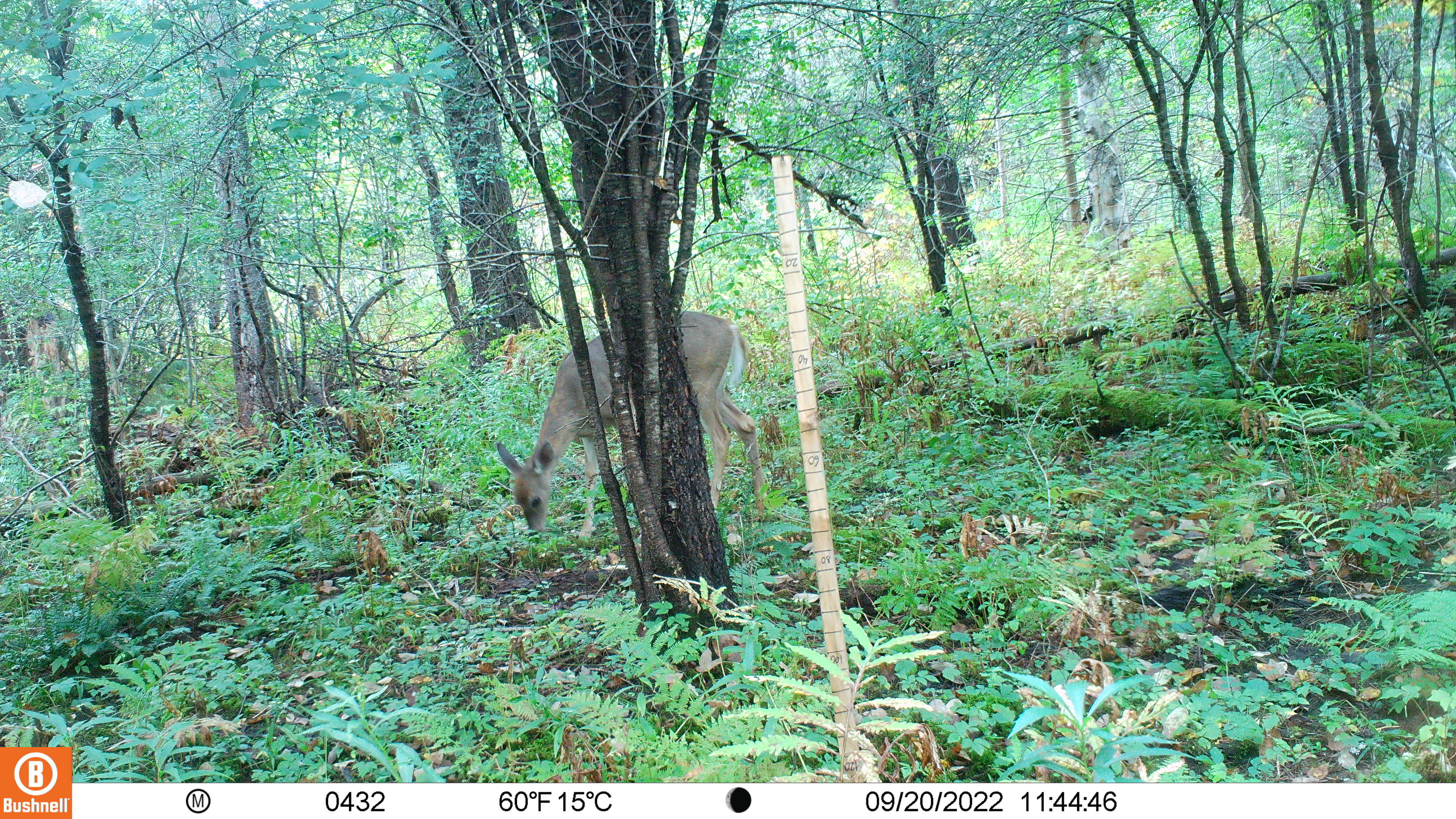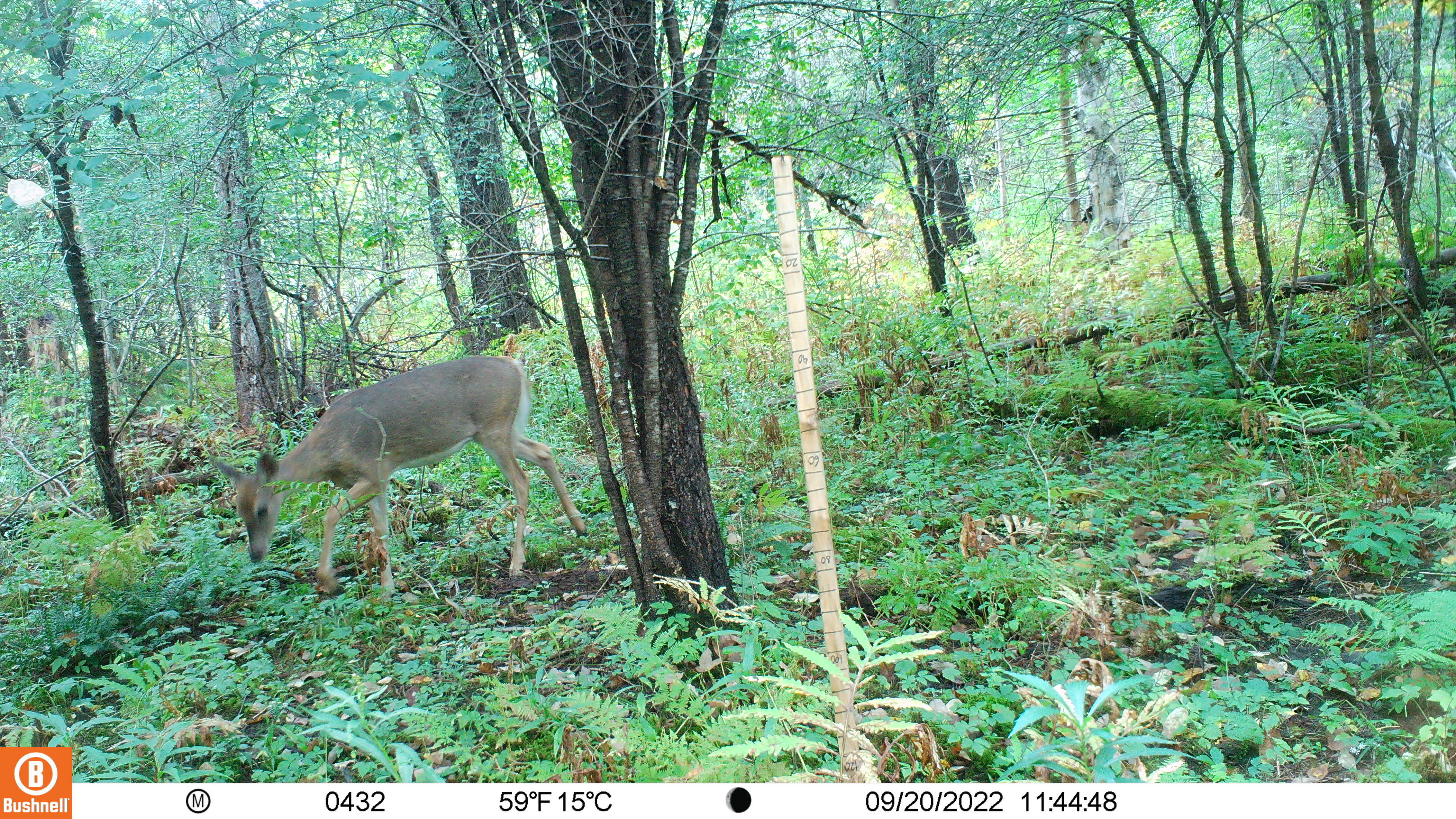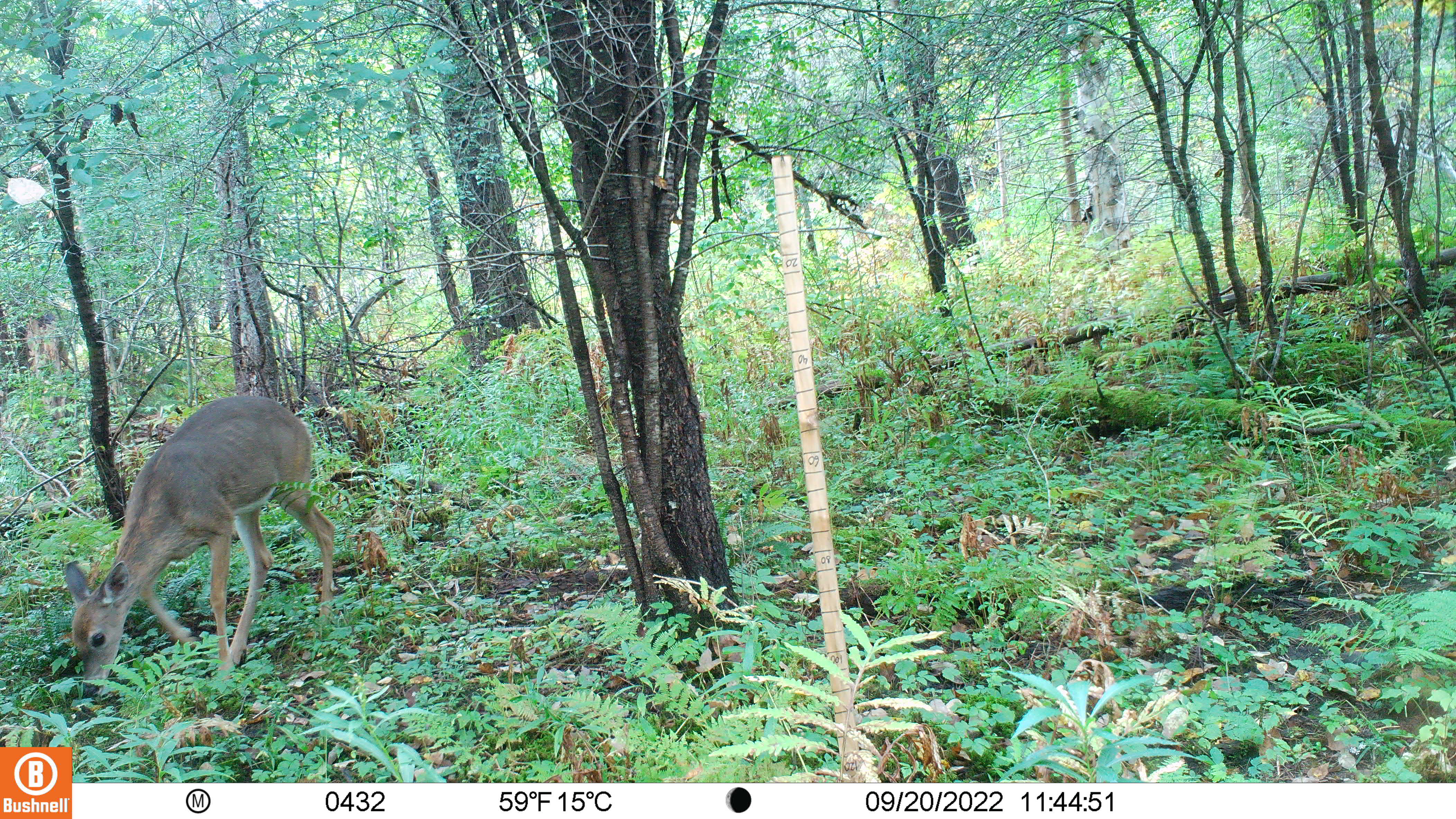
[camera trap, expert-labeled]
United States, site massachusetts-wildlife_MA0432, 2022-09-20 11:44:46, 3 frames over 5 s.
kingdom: Animalia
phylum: Chordata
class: Mammalia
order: Artiodactyla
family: Cervidae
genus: Odocoileus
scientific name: Odocoileus virginianus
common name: white-tailed deer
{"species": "white-tailed deer (Odocoileus virginianus)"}